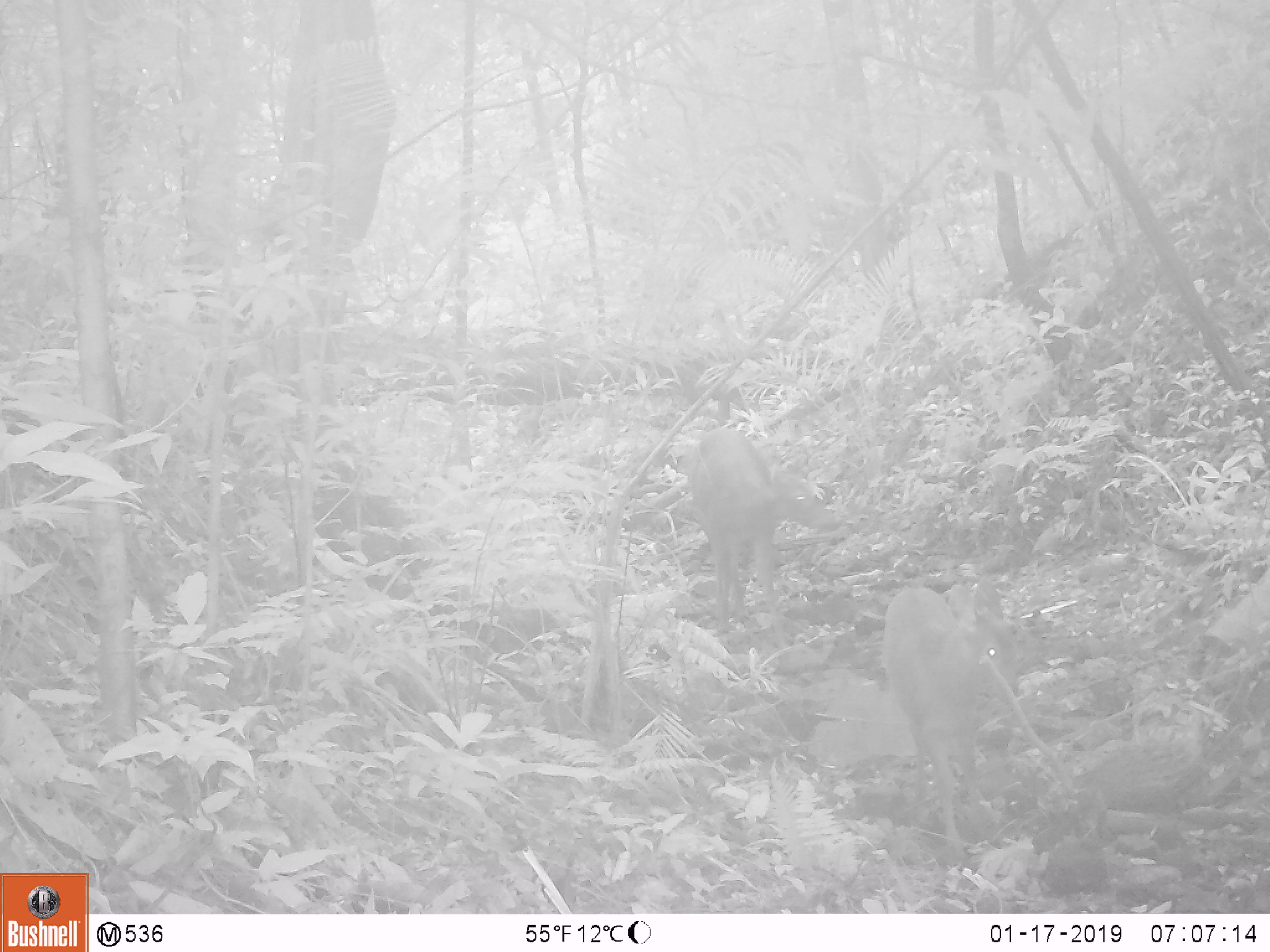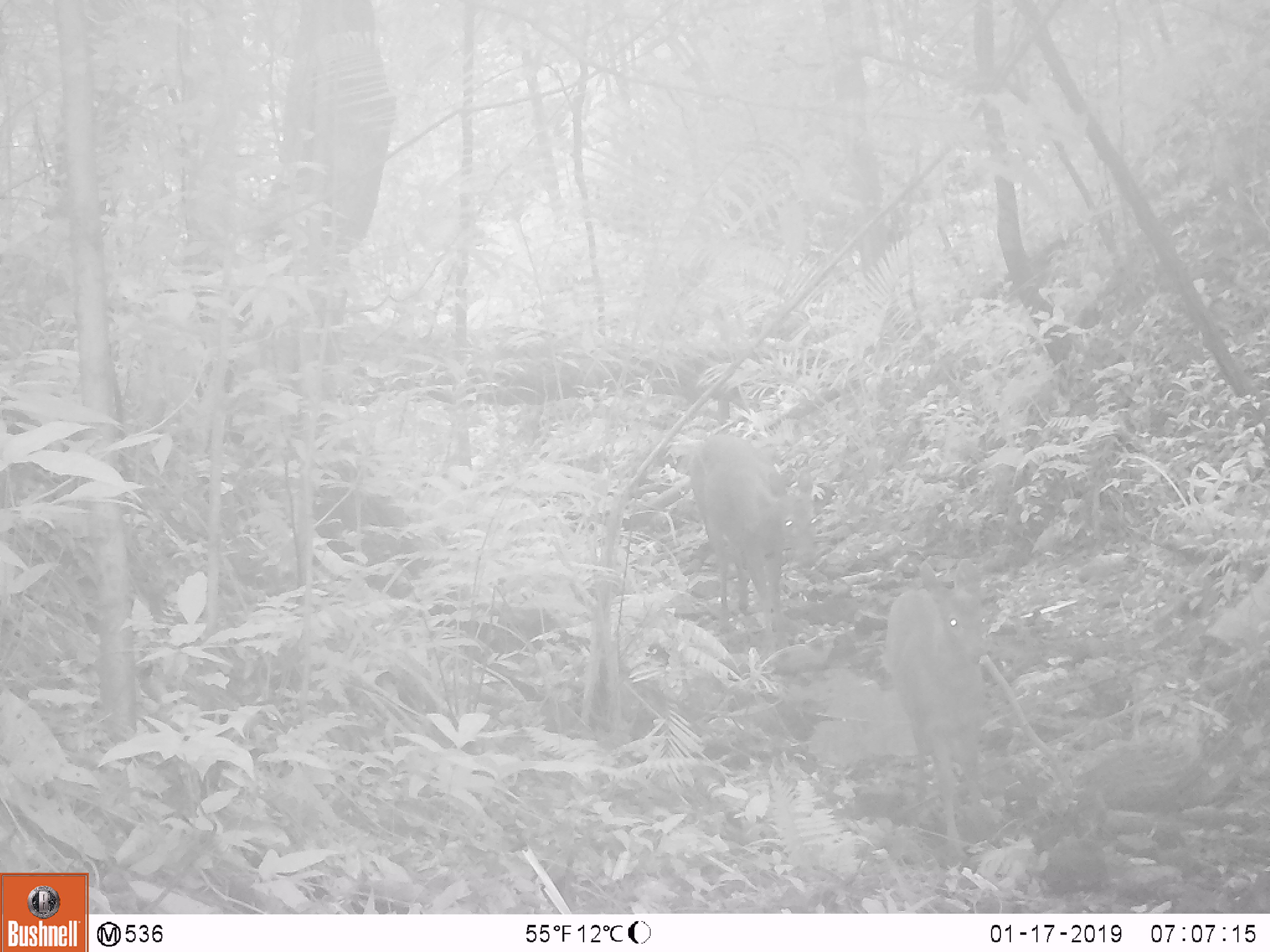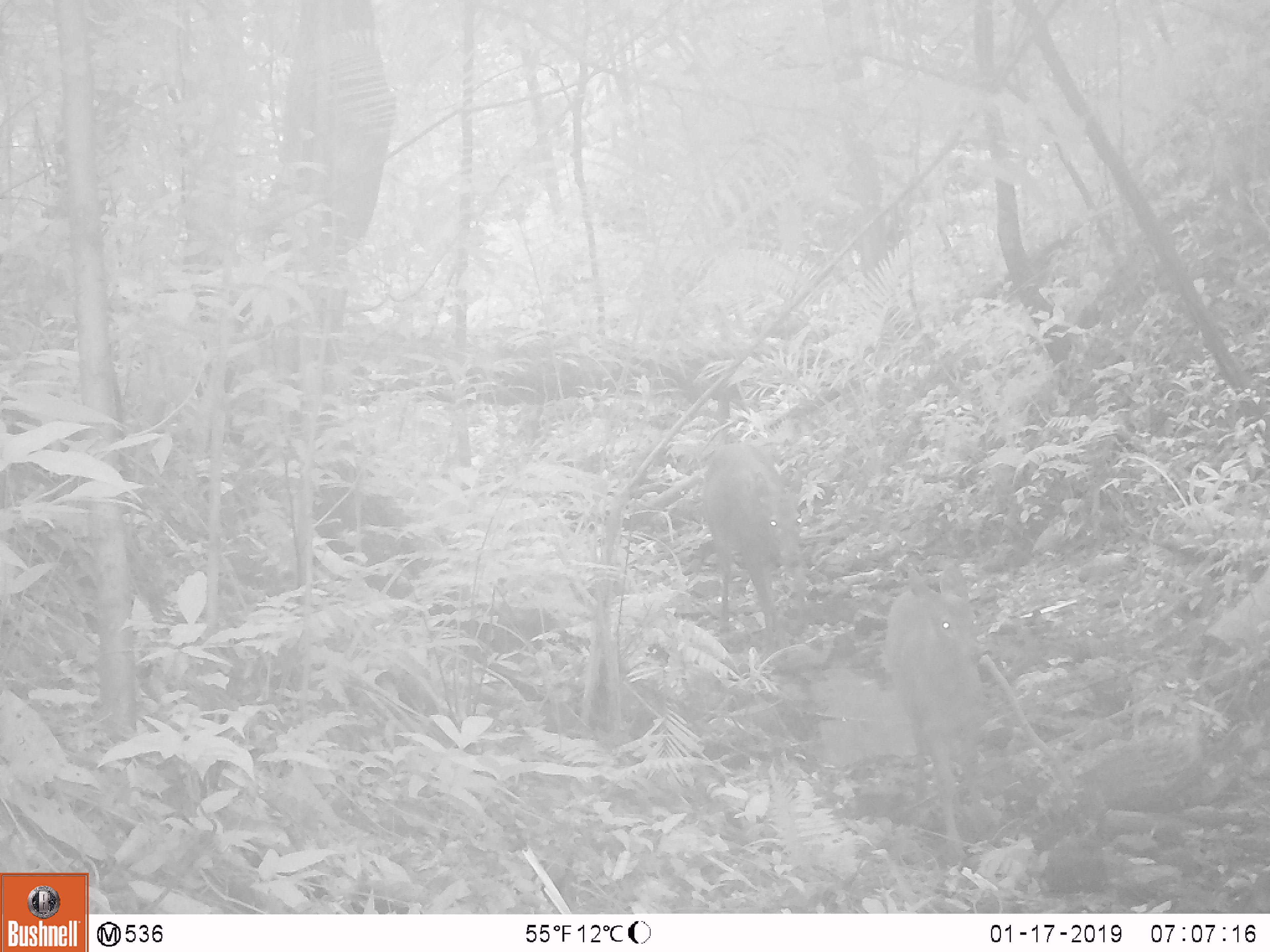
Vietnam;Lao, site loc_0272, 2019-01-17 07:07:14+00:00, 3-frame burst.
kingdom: Animalia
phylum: Chordata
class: Mammalia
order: Artiodactyla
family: Cervidae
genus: Rusa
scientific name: Rusa unicolor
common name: sambar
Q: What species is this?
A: Sambar (Rusa unicolor).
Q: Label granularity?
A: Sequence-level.